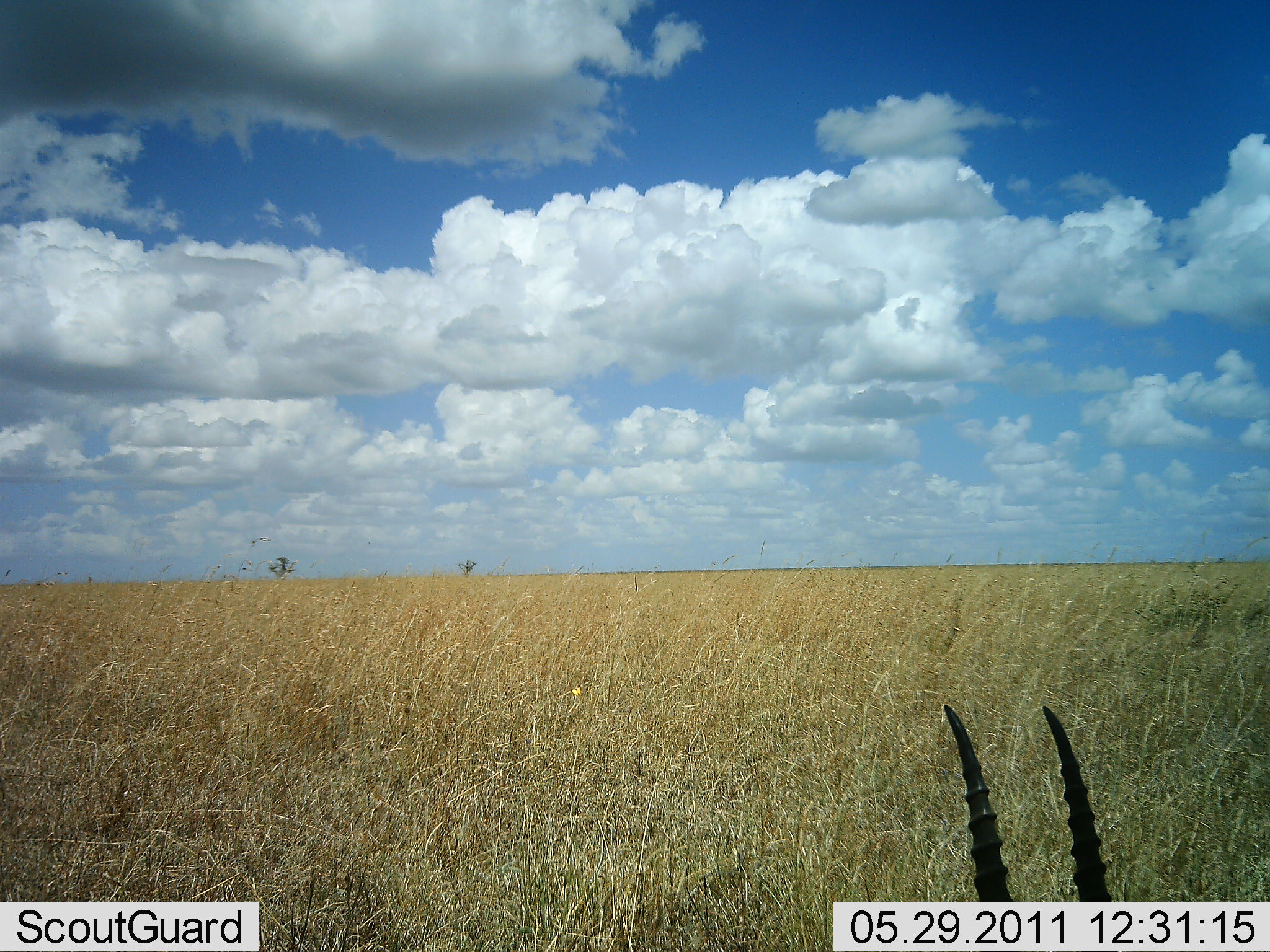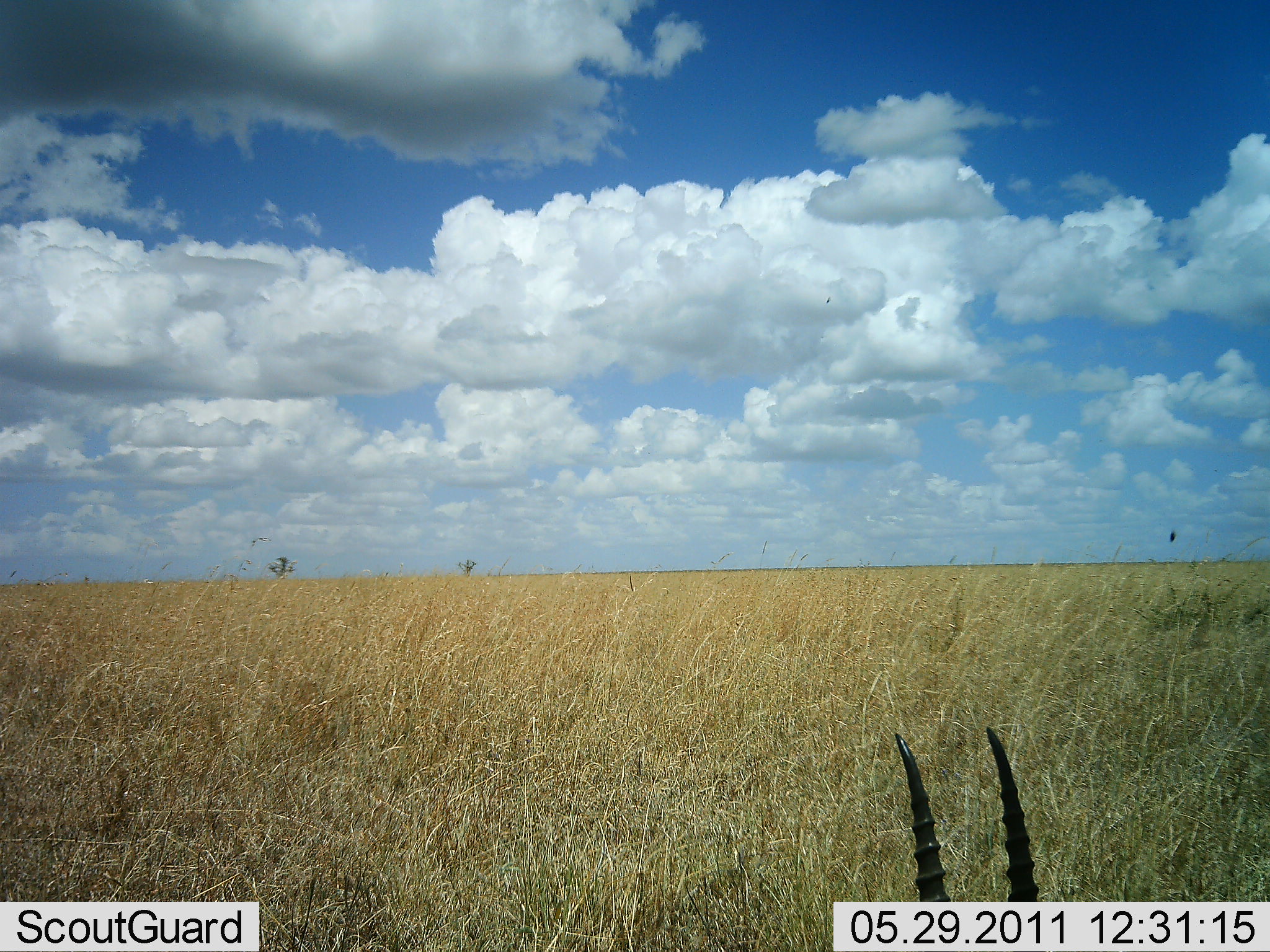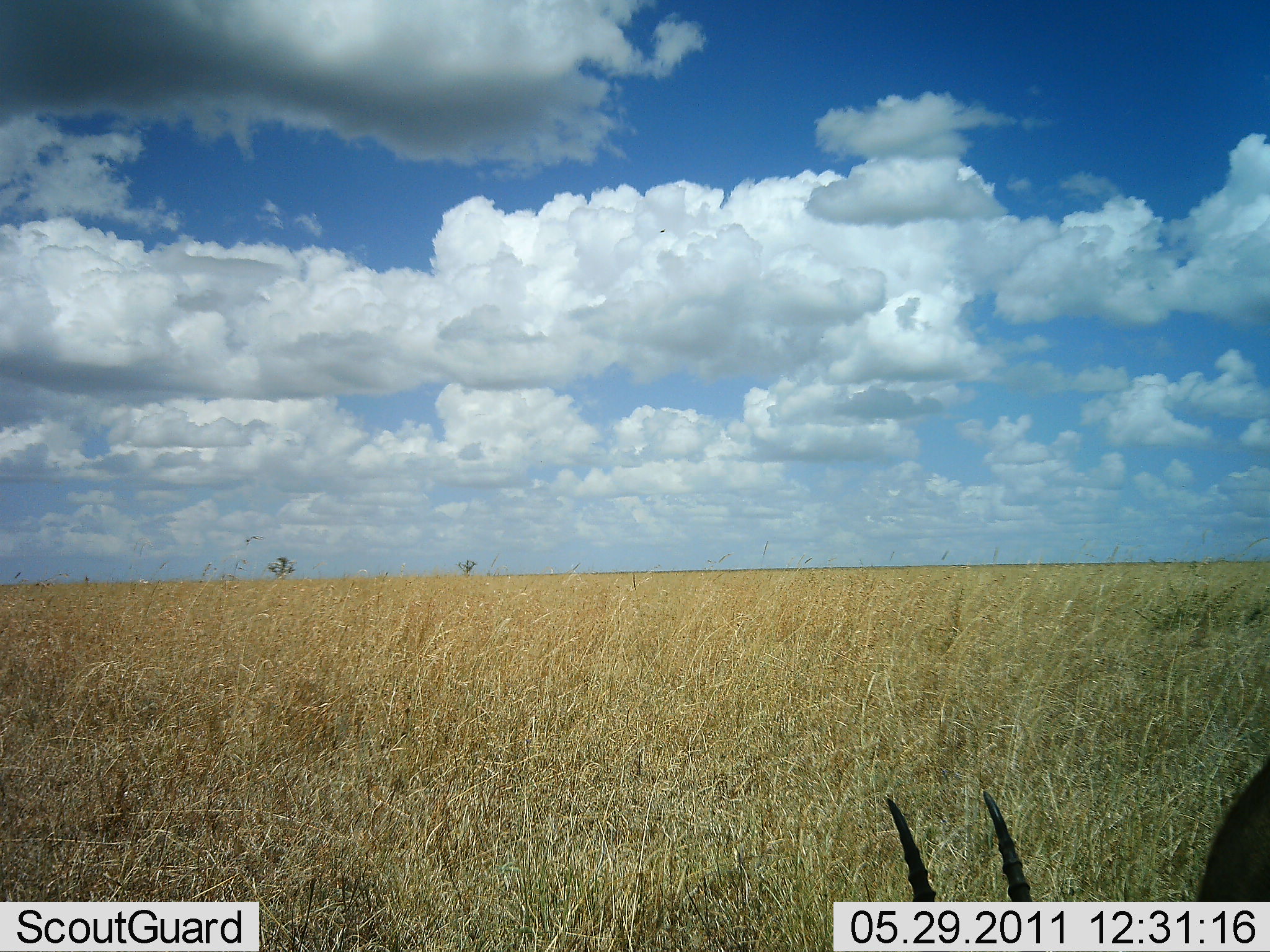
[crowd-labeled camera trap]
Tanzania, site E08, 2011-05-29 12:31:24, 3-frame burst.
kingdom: Animalia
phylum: Chordata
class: Mammalia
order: Artiodactyla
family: Bovidae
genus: Eudorcas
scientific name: Eudorcas thomsonii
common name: thomson's gazelle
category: gazellethomsons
Gazellethomsons (thomson's gazelle) (Eudorcas thomsonii), count 1. Behavior (volunteer vote fractions): standing 0%, resting 17%, moving 17%, interacting 0%. Young present (vote fraction): 0%. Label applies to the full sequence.